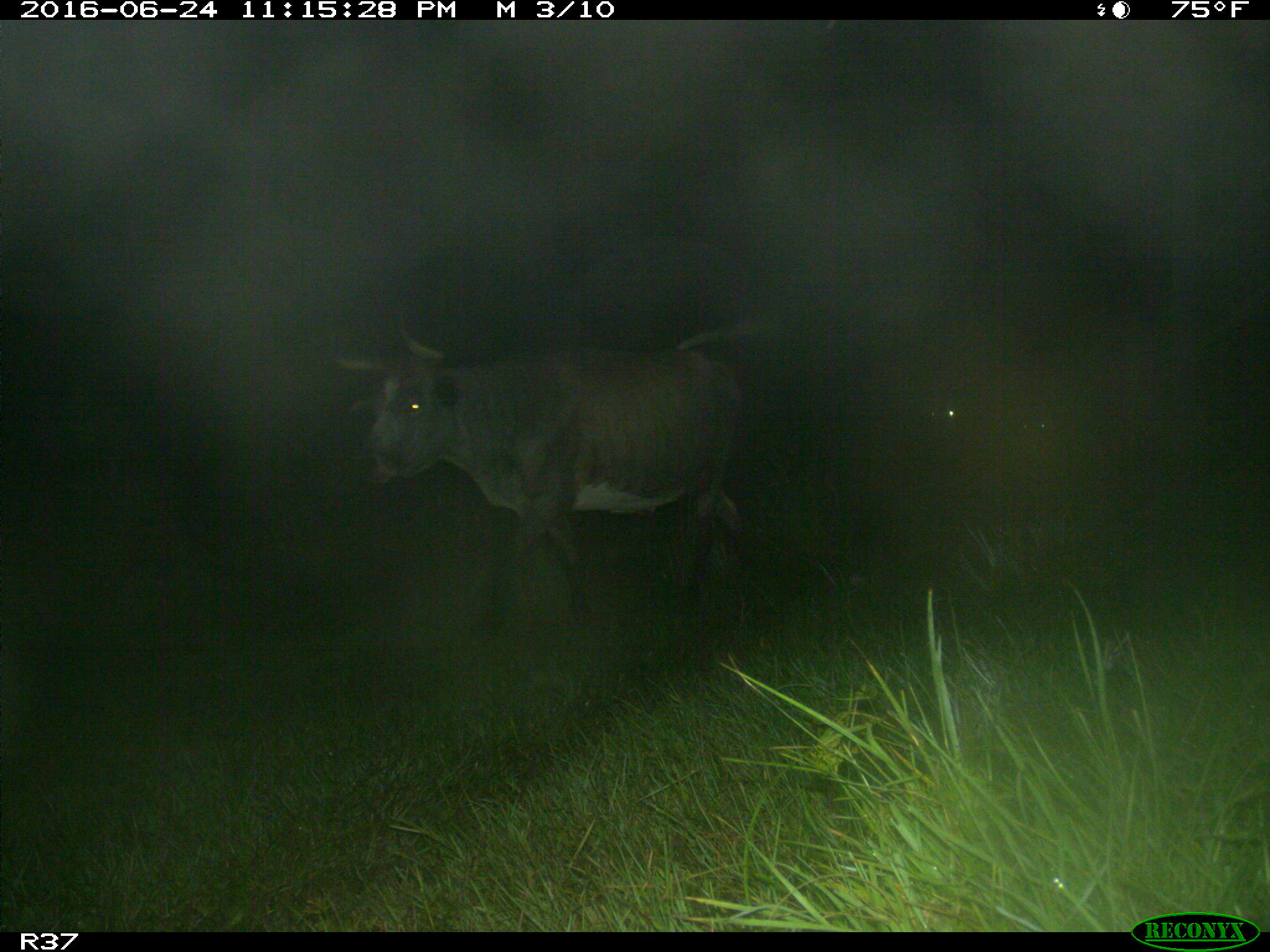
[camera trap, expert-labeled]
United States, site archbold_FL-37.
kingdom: Animalia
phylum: Chordata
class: Mammalia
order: Artiodactyla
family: Bovidae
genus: Bos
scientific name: Bos taurus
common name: domestic cow